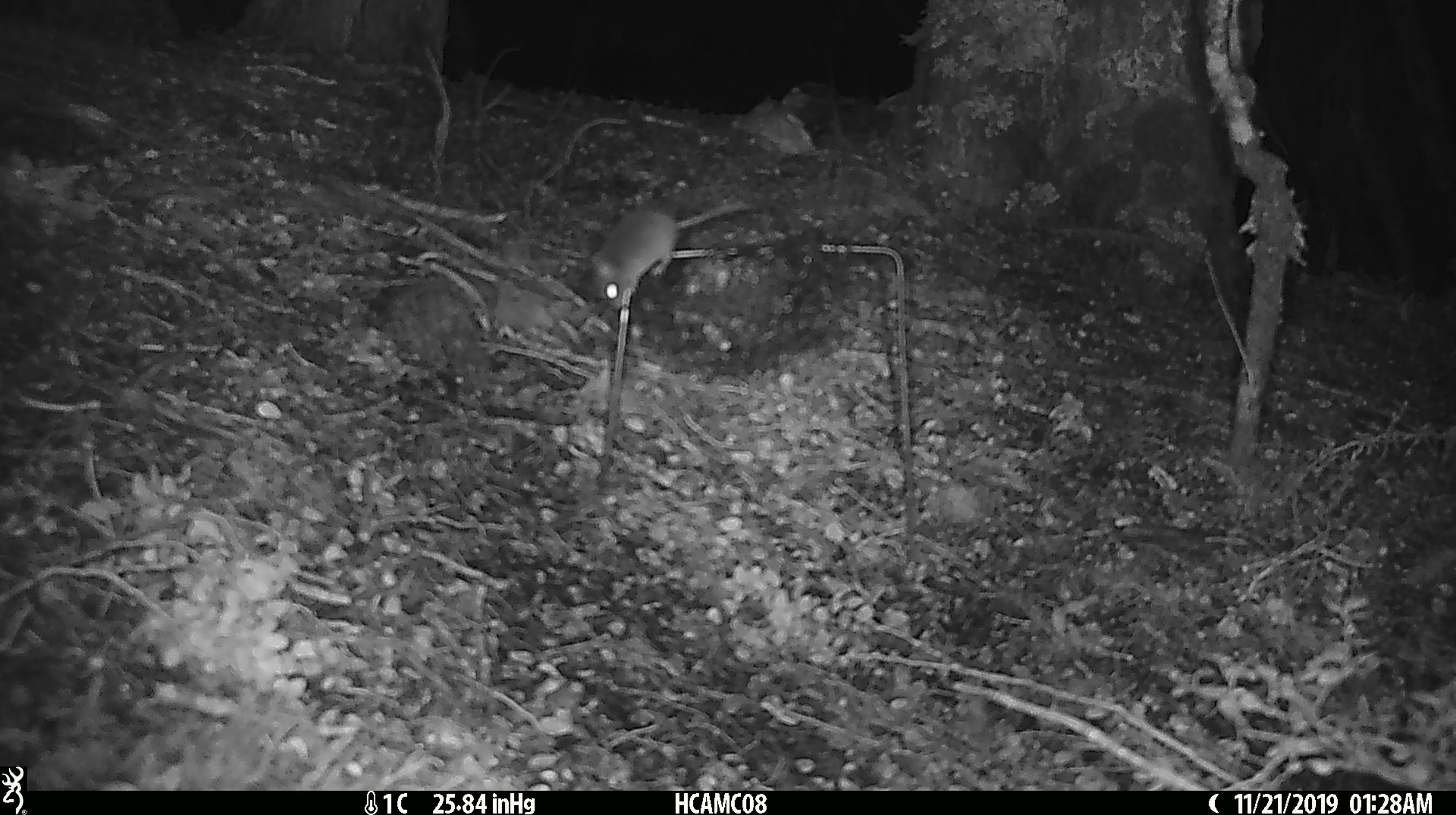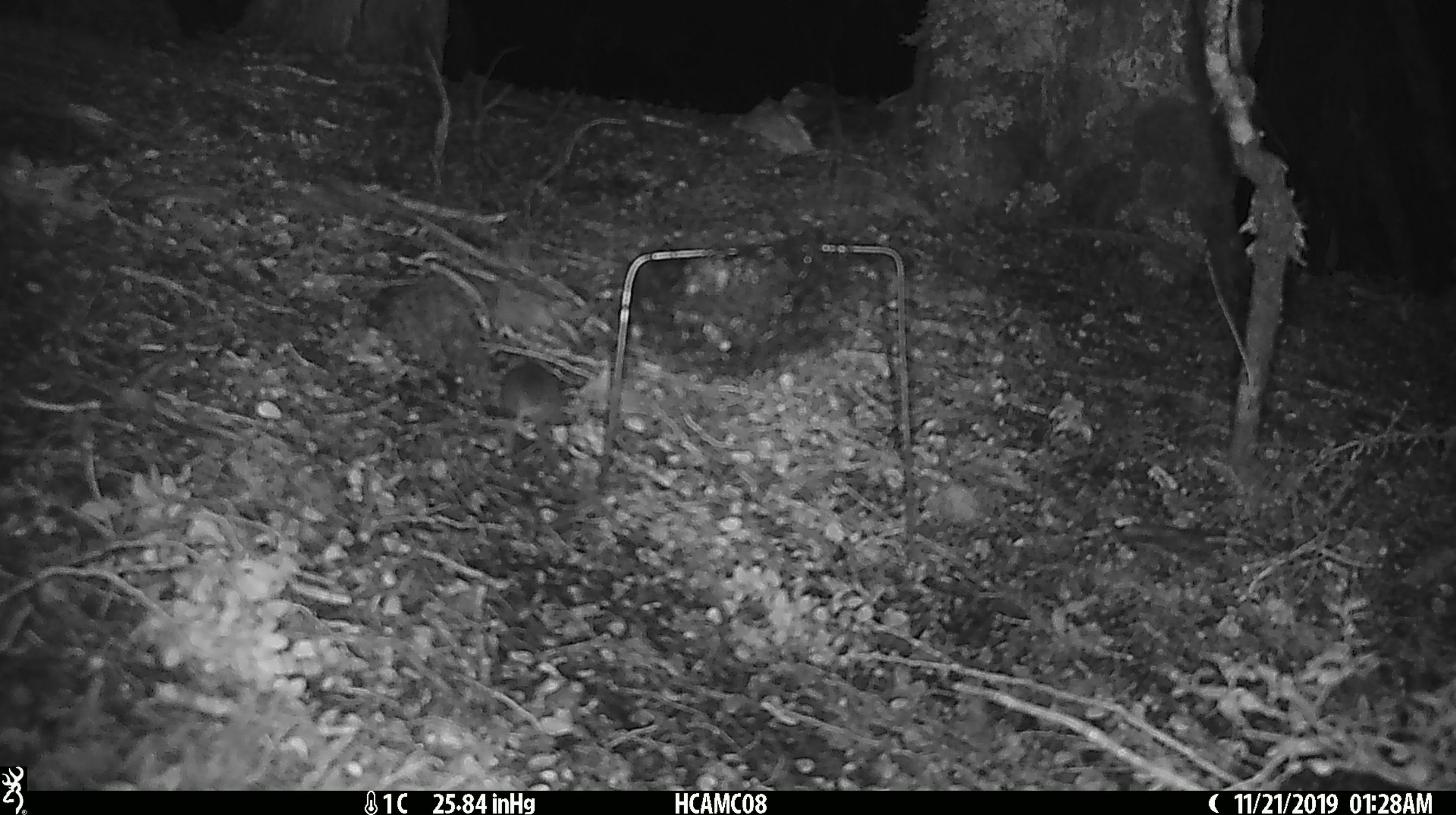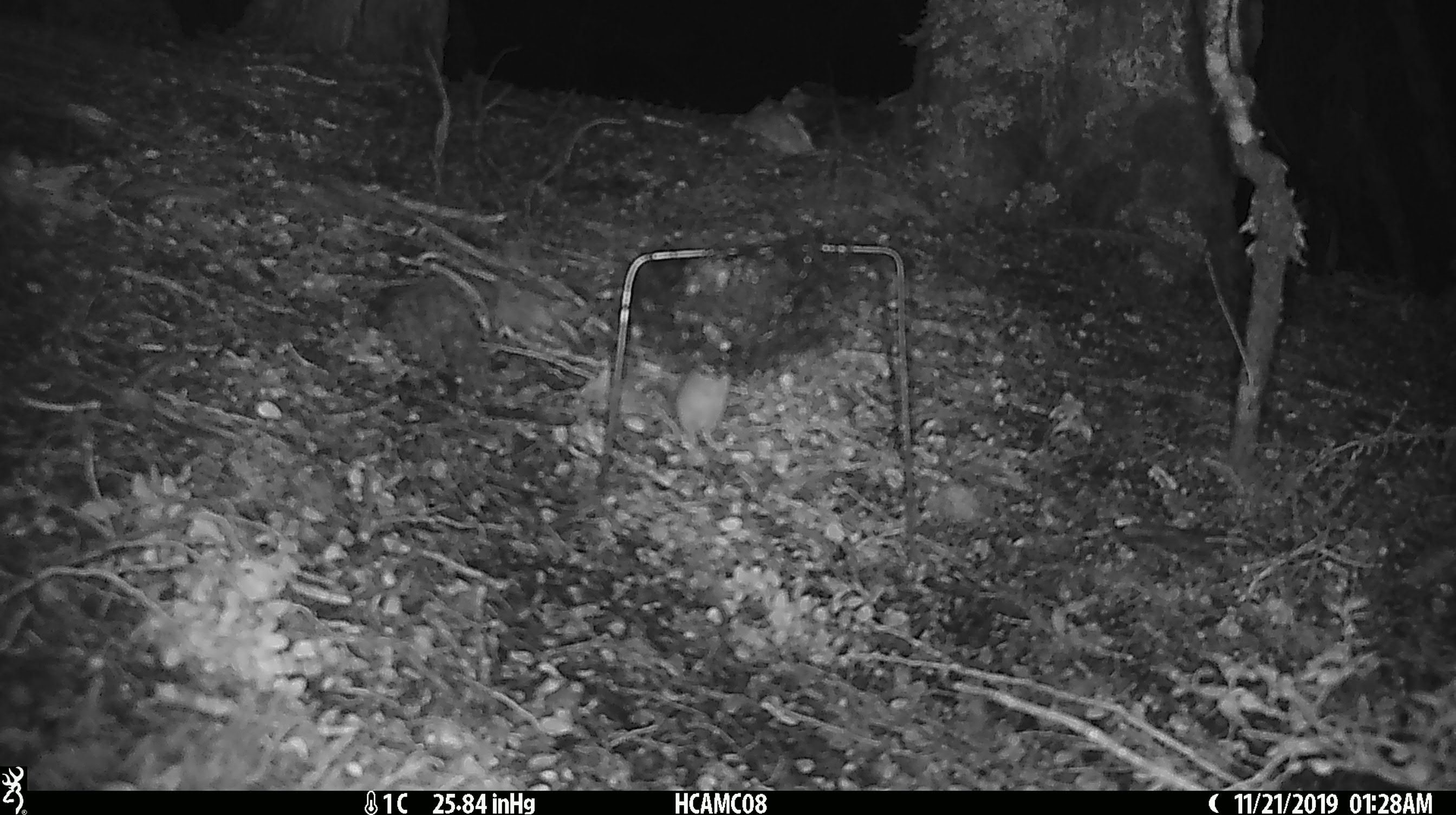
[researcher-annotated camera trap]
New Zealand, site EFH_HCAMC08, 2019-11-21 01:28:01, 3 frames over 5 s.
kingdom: Animalia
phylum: Chordata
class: Mammalia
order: Rodentia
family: Muridae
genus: Mus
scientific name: Mus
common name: mouse